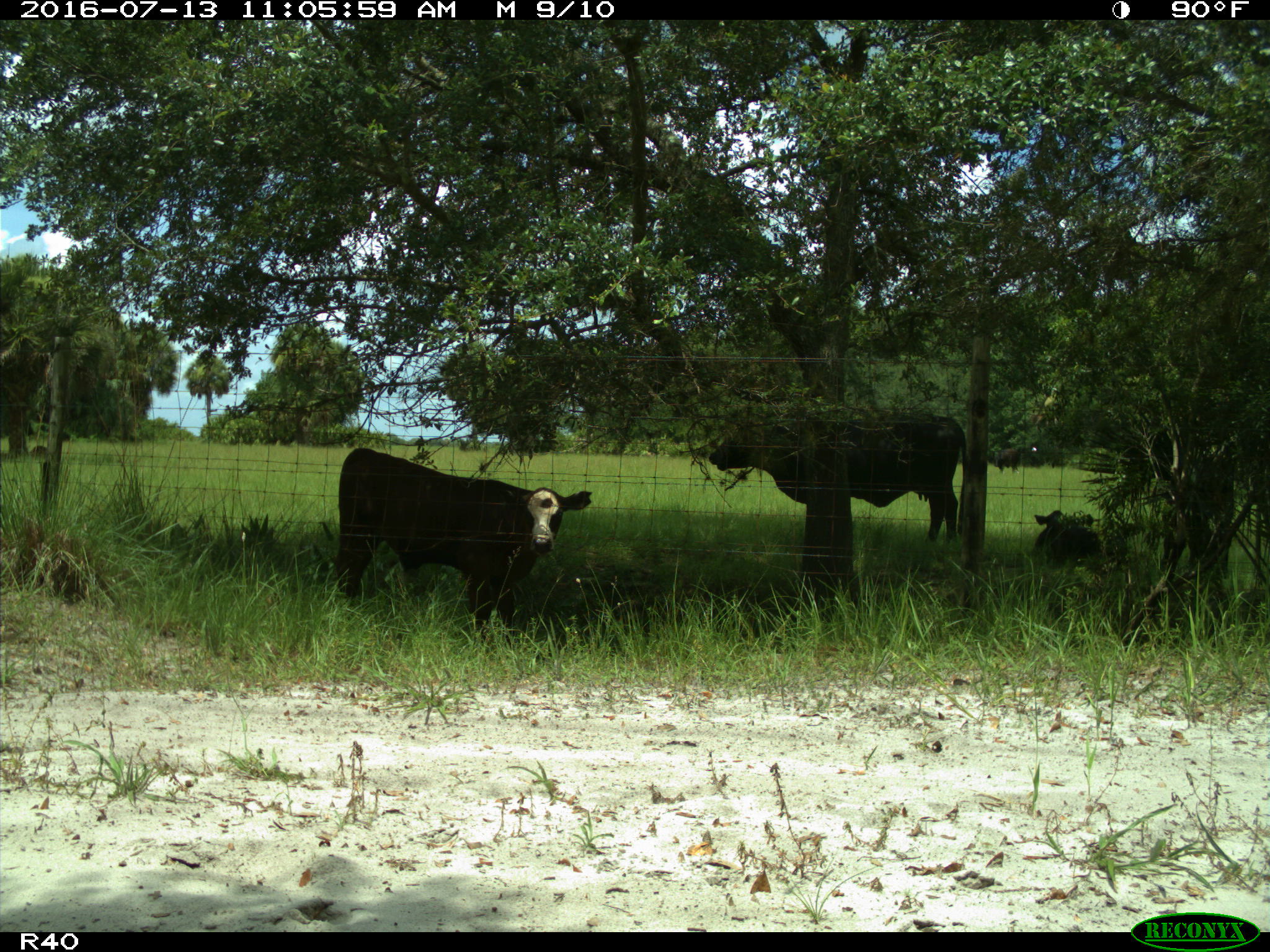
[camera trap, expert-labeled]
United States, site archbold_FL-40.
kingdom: Animalia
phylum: Chordata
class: Mammalia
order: Artiodactyla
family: Bovidae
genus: Bos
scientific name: Bos taurus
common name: domestic cow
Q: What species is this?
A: Bos taurus (domestic cow).